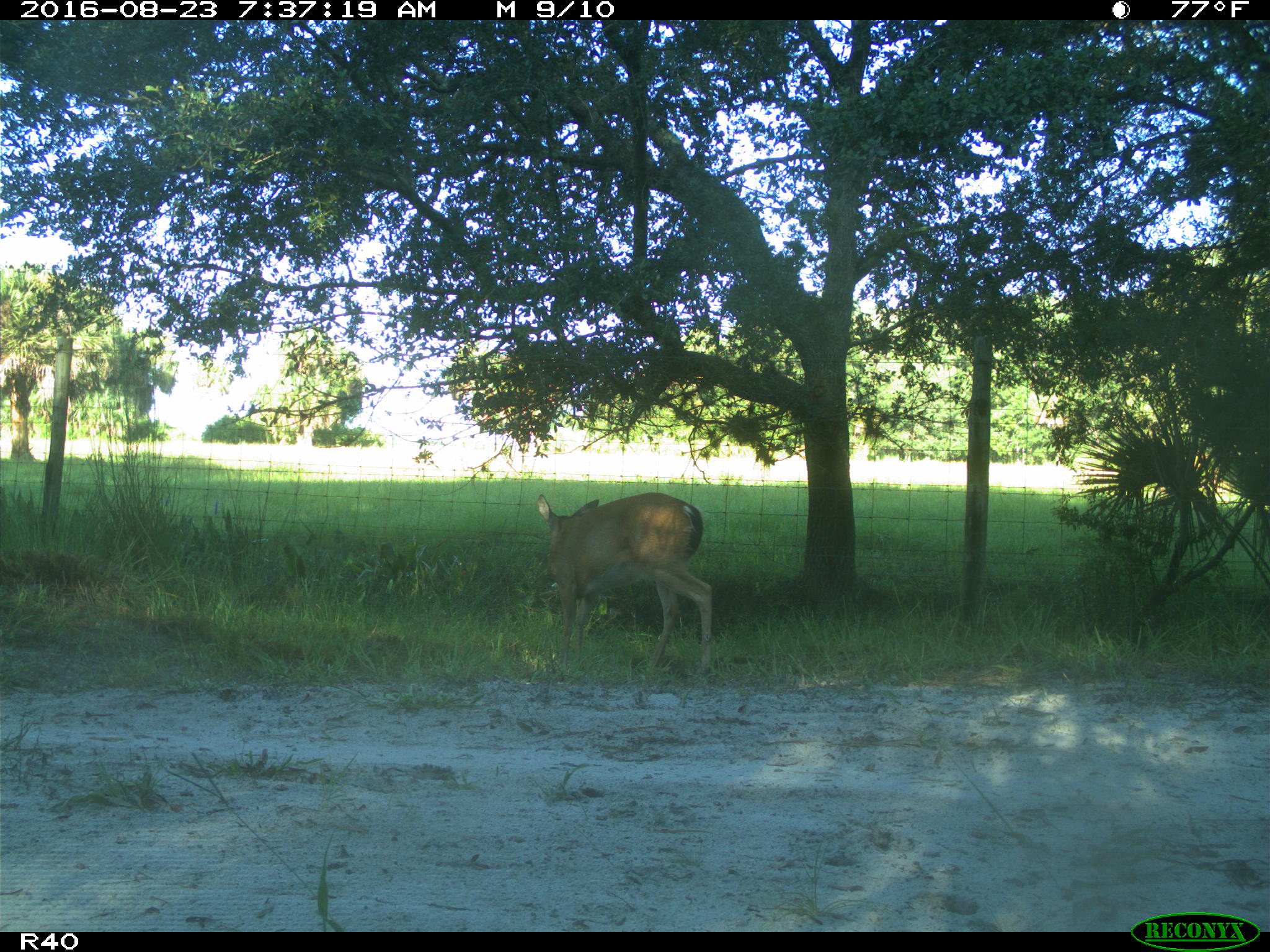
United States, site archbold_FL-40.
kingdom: Animalia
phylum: Chordata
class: Mammalia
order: Artiodactyla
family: Cervidae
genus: Odocoileus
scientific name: Odocoileus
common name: deer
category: unidentified deer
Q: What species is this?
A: Unidentified deer (deer) (Odocoileus).